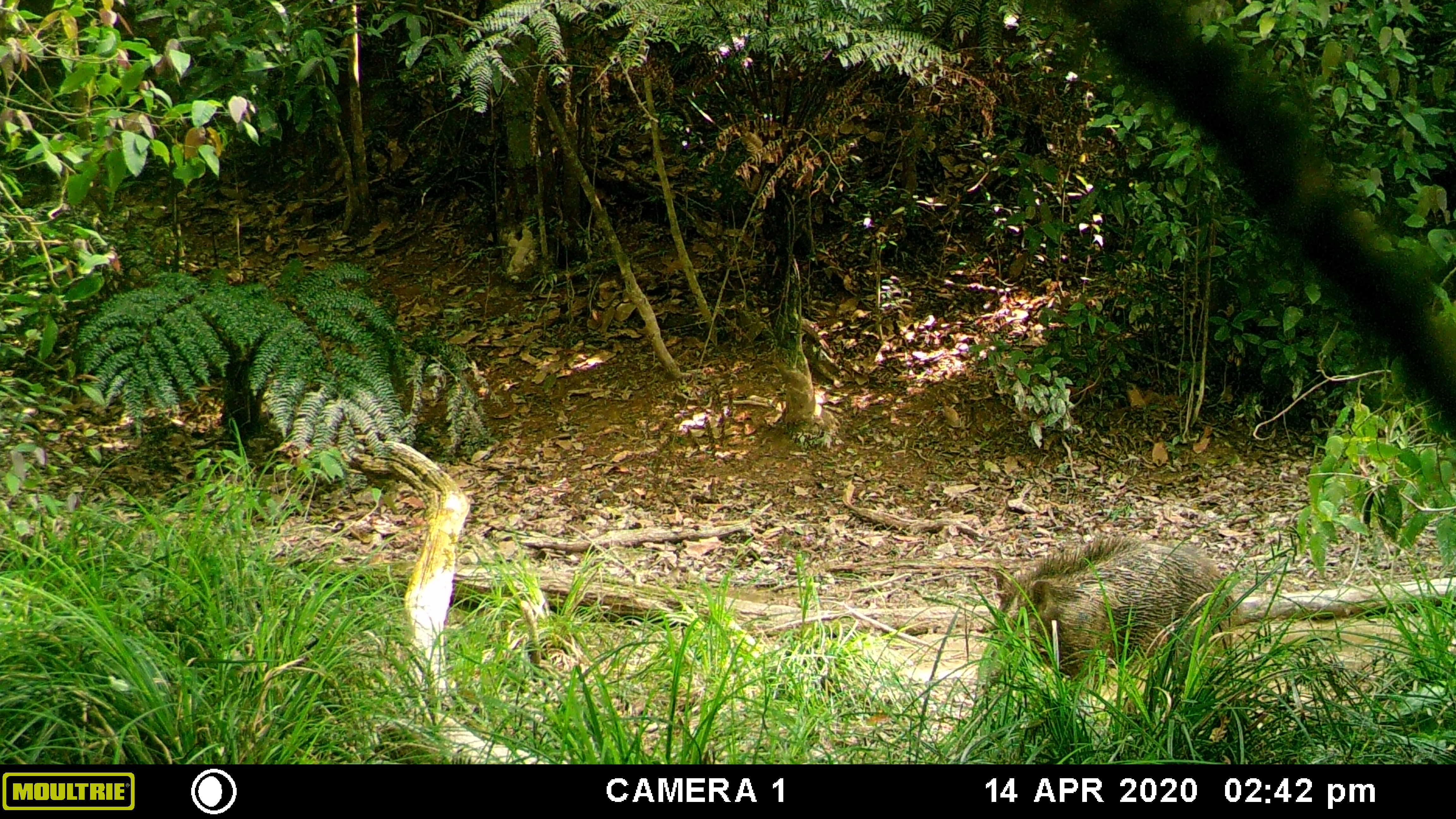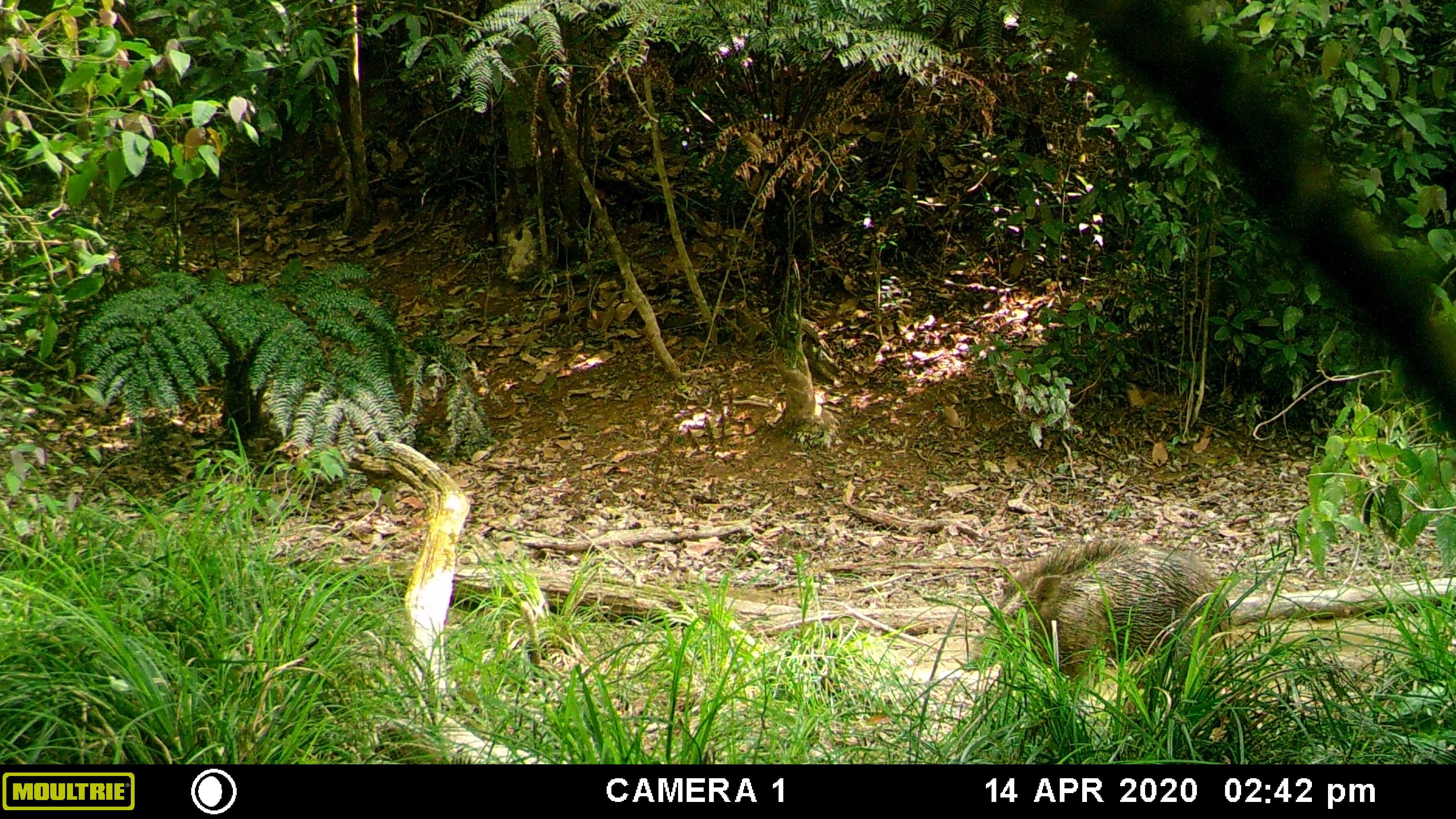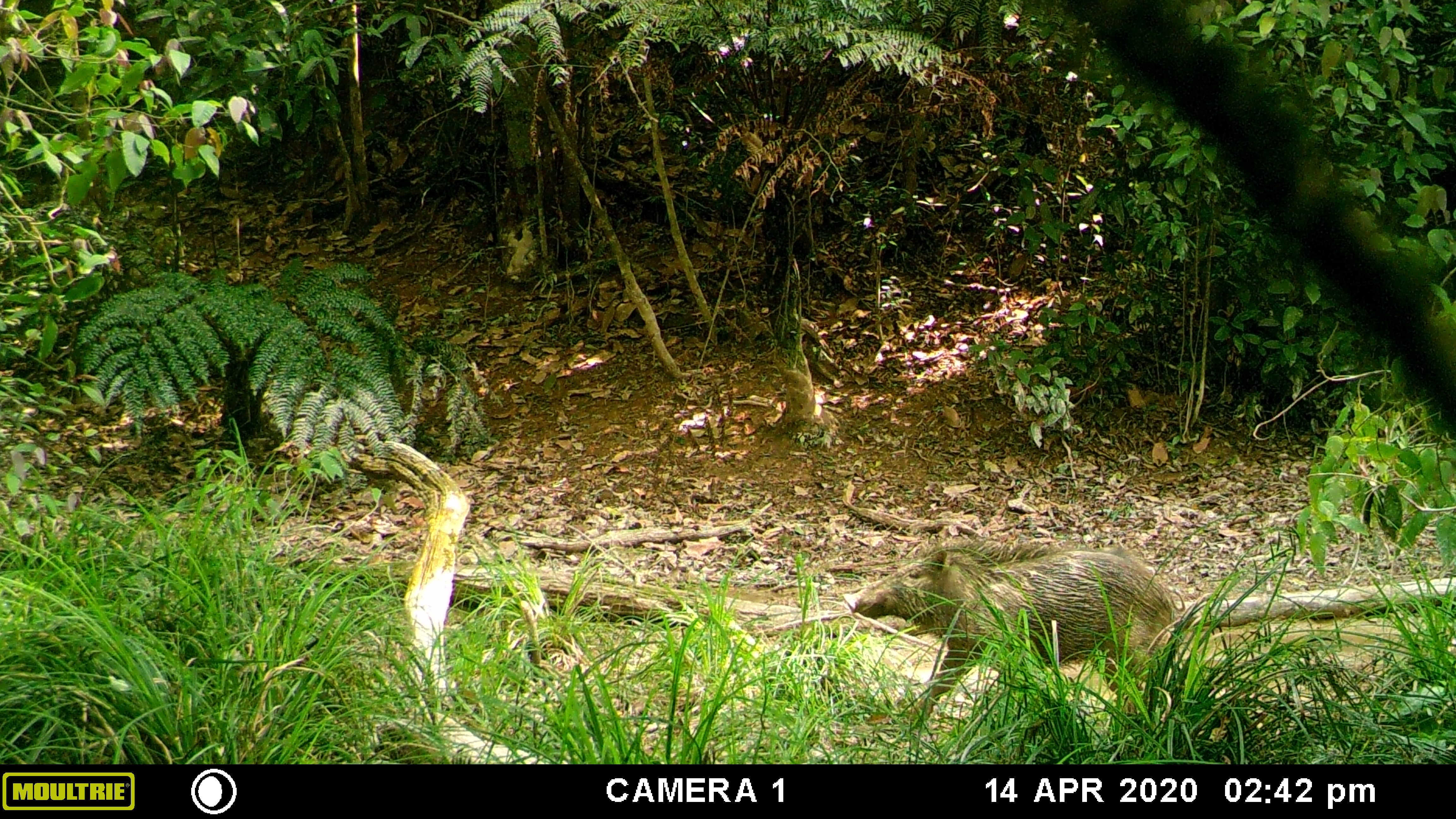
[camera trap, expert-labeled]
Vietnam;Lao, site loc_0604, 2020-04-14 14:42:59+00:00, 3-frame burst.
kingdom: Animalia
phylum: Chordata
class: Mammalia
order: Artiodactyla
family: Suidae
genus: Sus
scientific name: Sus scrofa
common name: eurasian wild pig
Eurasian wild pig (Sus scrofa). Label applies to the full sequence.